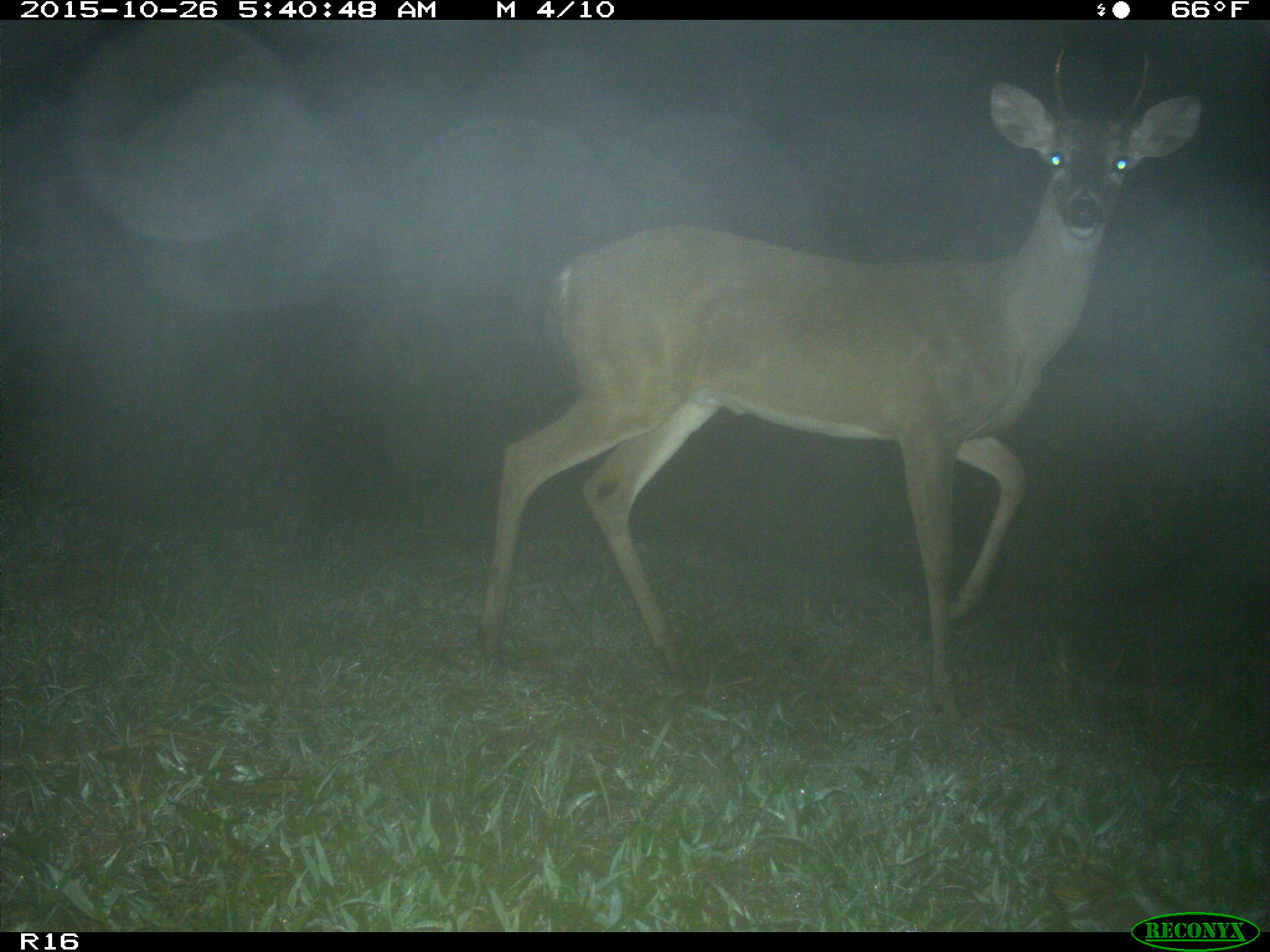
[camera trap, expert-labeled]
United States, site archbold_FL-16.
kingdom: Animalia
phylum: Chordata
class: Mammalia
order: Artiodactyla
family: Cervidae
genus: Odocoileus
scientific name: Odocoileus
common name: deer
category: unidentified deer